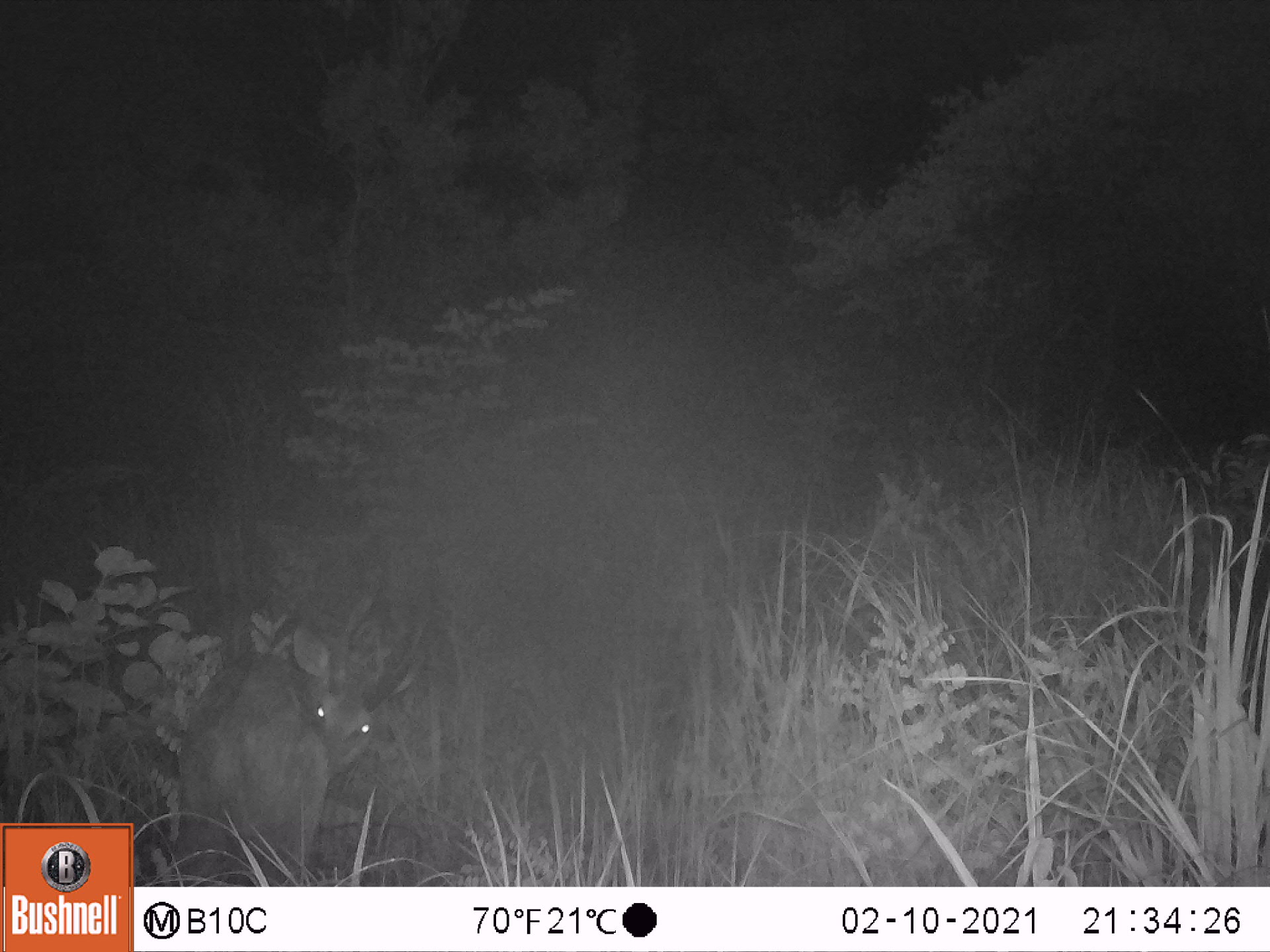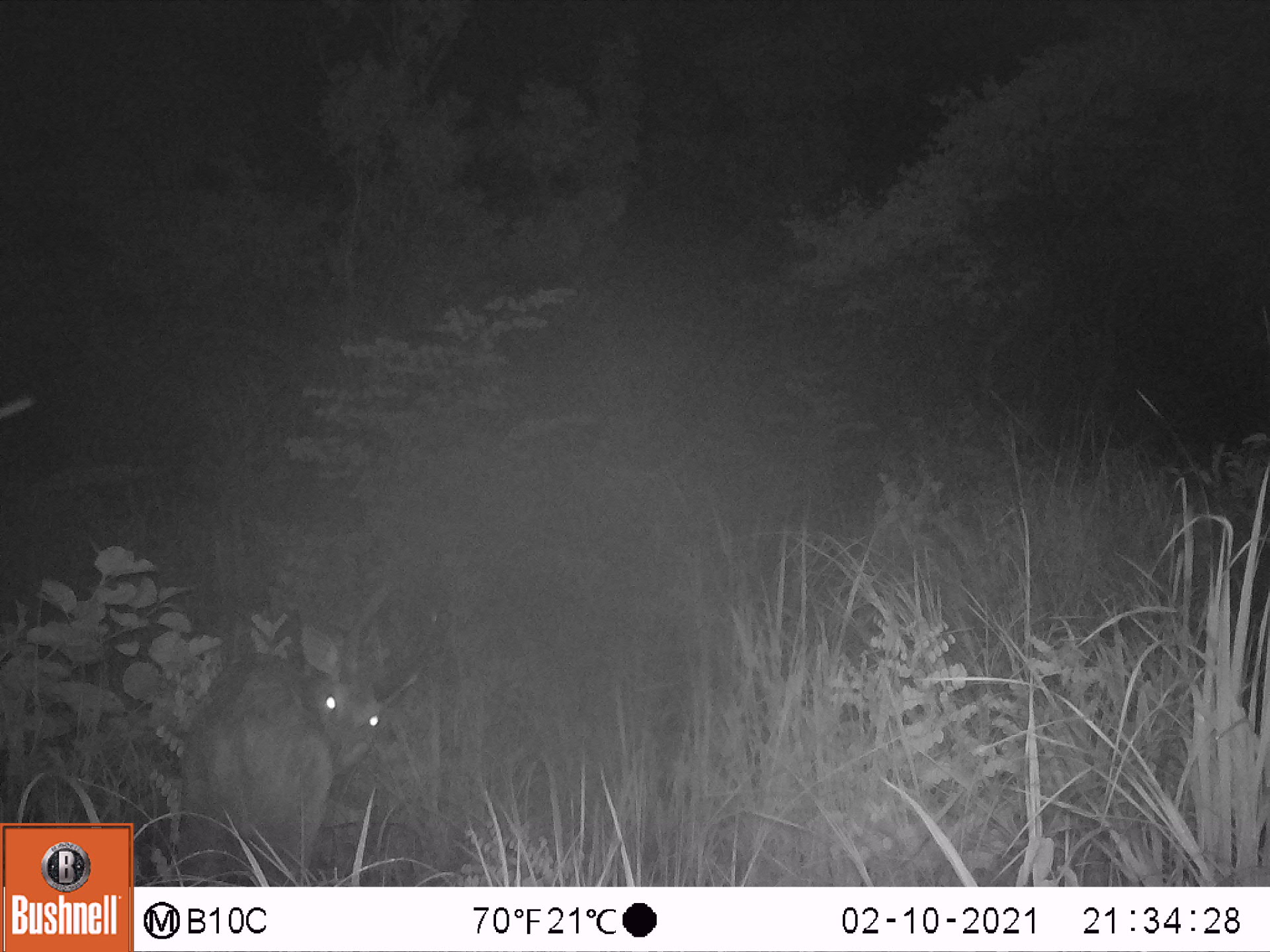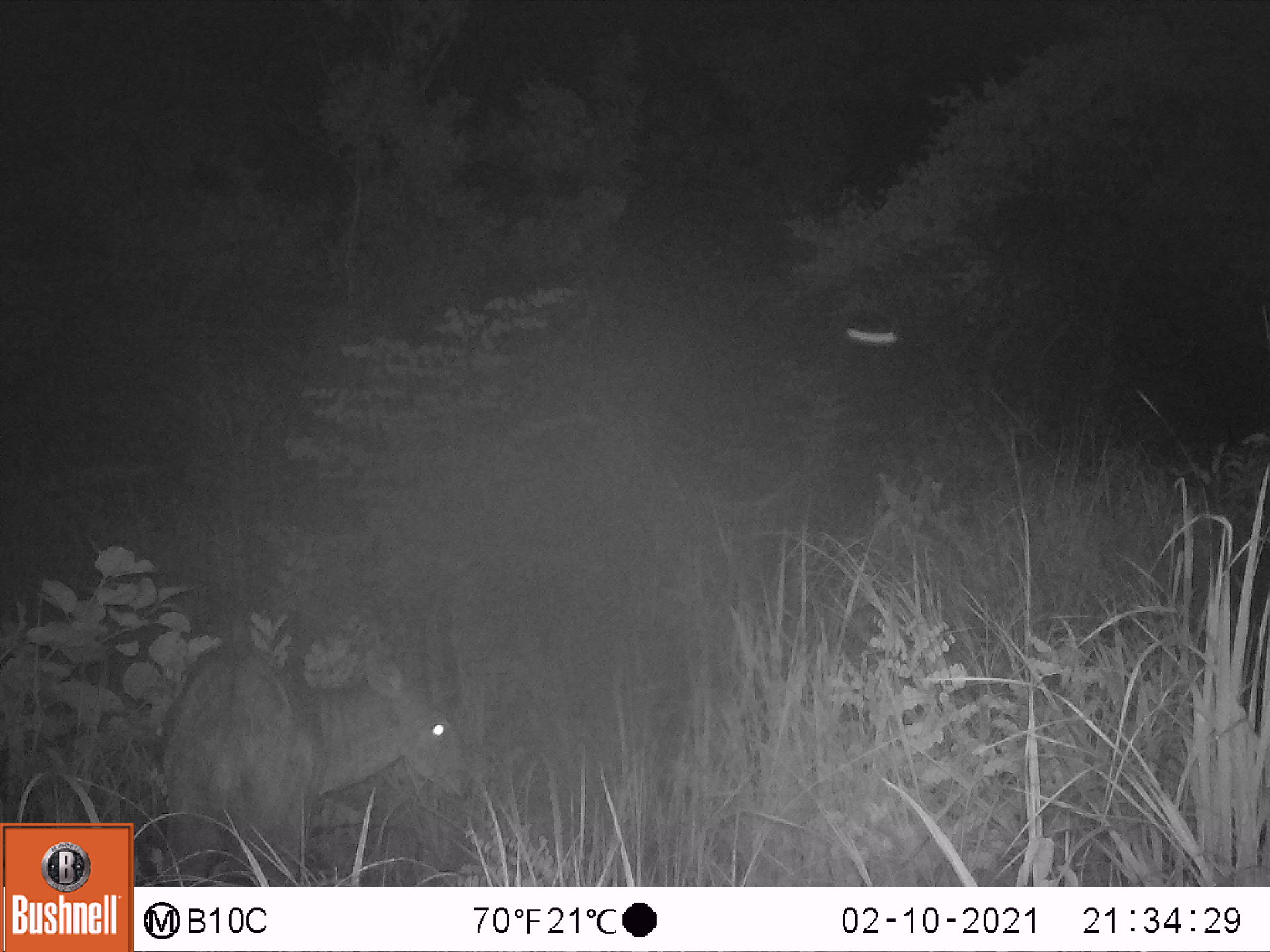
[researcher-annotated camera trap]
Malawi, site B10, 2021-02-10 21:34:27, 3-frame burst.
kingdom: Animalia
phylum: Chordata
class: Mammalia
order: Artiodactyla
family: Bovidae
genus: Tragelaphus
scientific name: Tragelaphus sylvaticus sylvaticus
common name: cape bushbuck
Cape bushbuck (Tragelaphus sylvaticus sylvaticus), count 1.